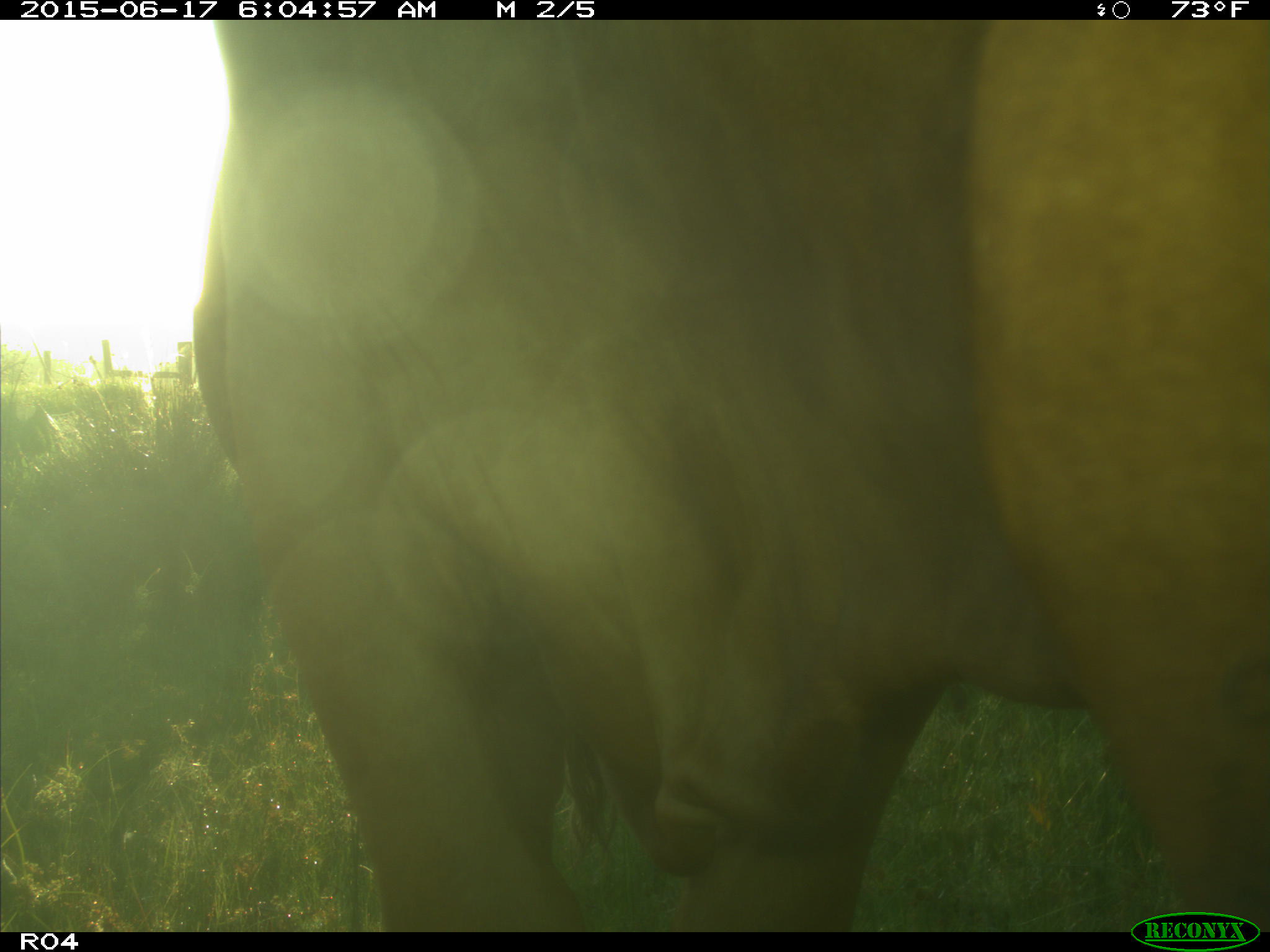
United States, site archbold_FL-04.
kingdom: Animalia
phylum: Chordata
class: Mammalia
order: Artiodactyla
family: Bovidae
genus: Bos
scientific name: Bos taurus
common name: domestic cow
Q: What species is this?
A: Bos taurus (domestic cow).